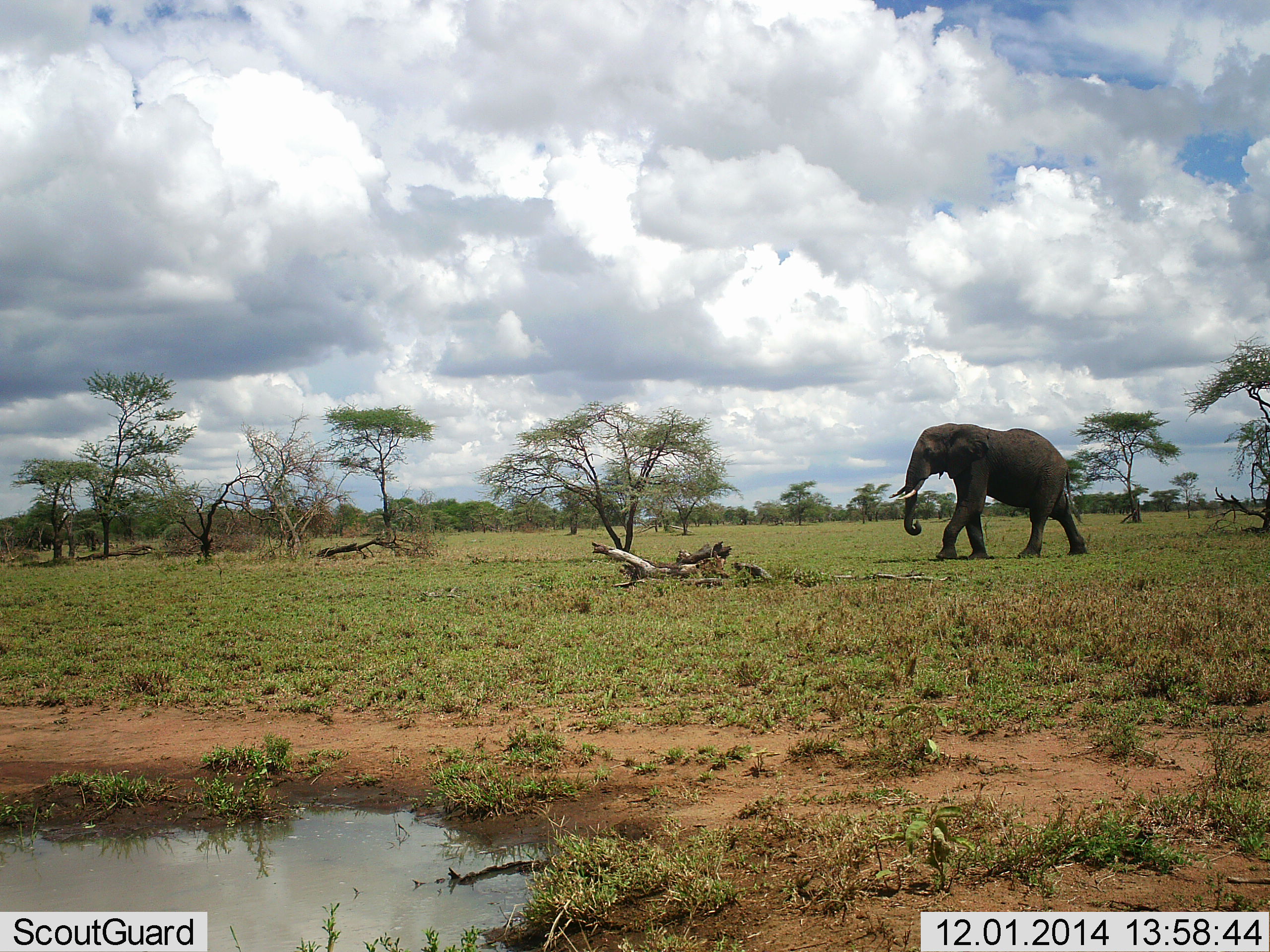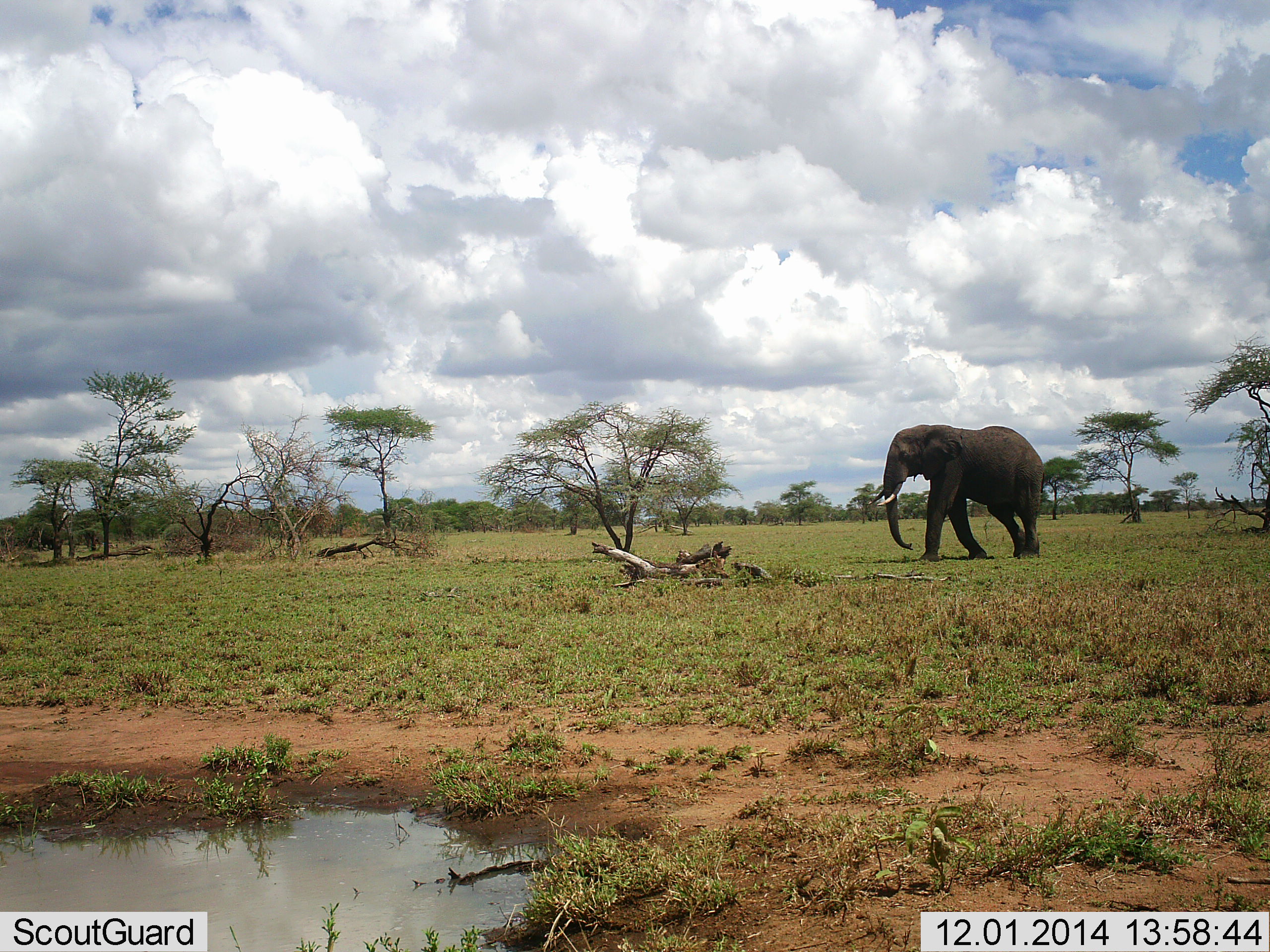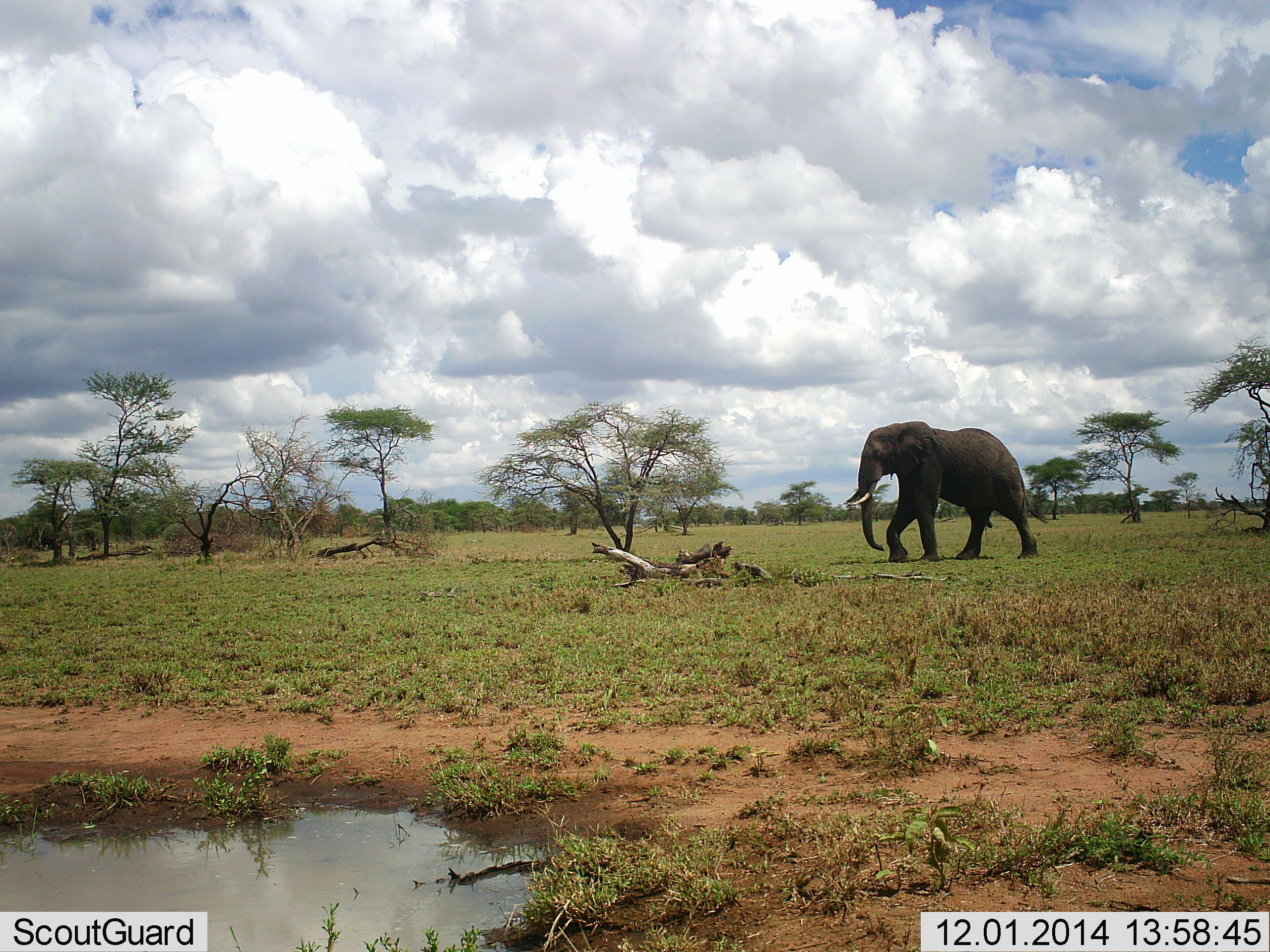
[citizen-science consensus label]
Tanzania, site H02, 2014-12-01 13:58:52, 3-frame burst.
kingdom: Animalia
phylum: Chordata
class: Mammalia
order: Proboscidea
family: Elephantidae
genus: Loxodonta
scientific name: Loxodonta africana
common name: african bush elephant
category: elephant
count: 1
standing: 10%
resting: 0%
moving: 90%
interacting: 0%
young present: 0%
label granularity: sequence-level